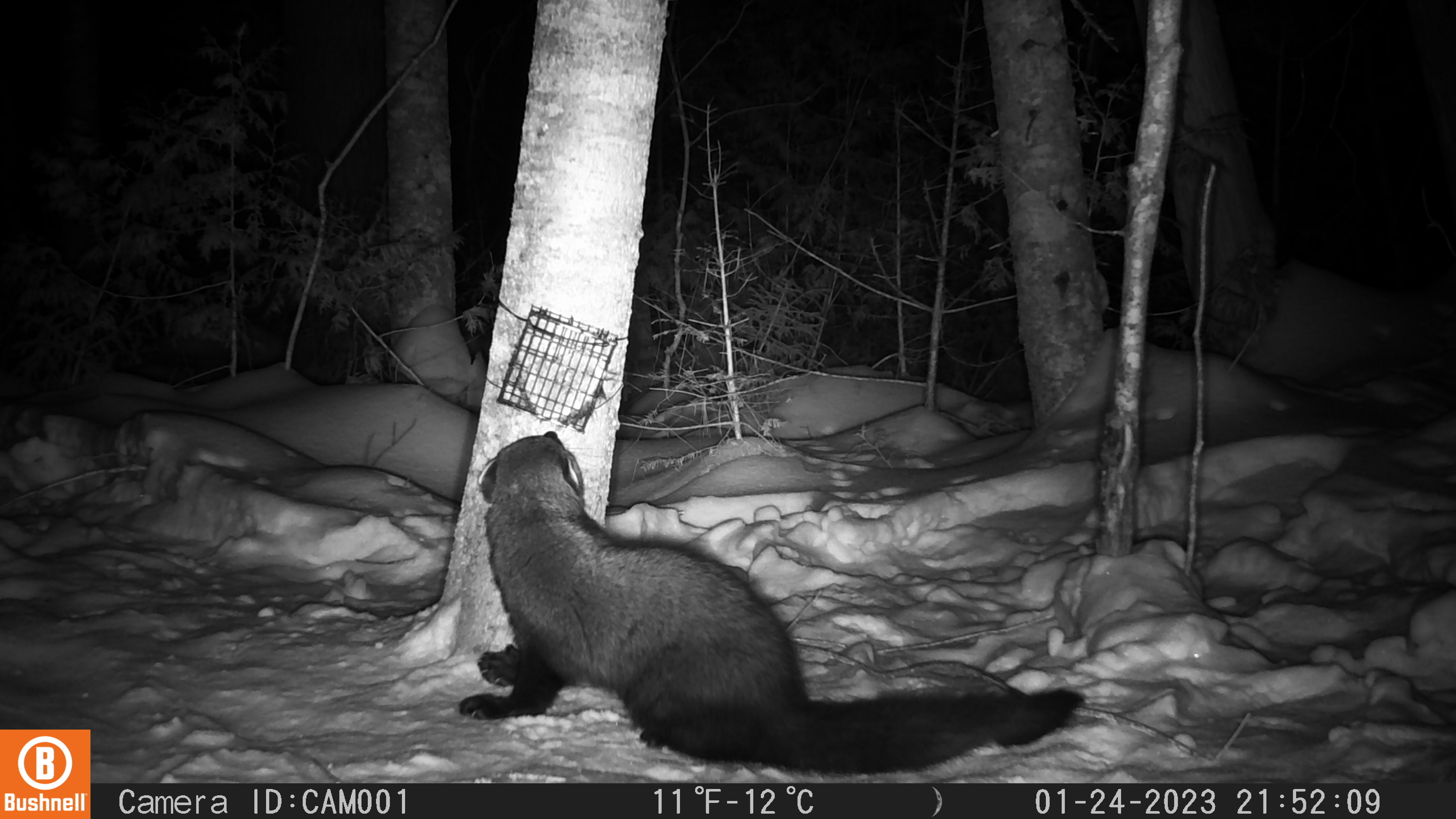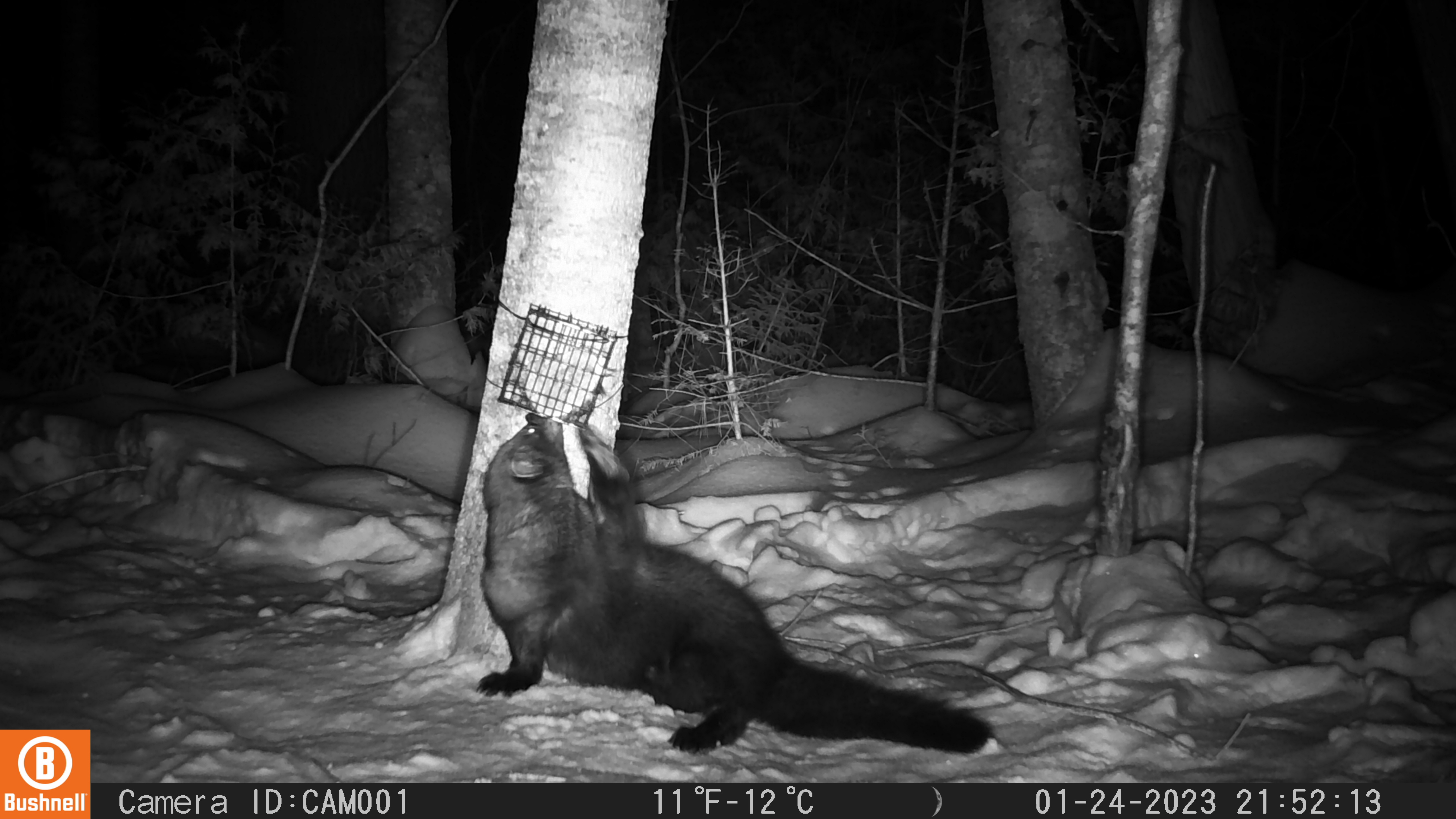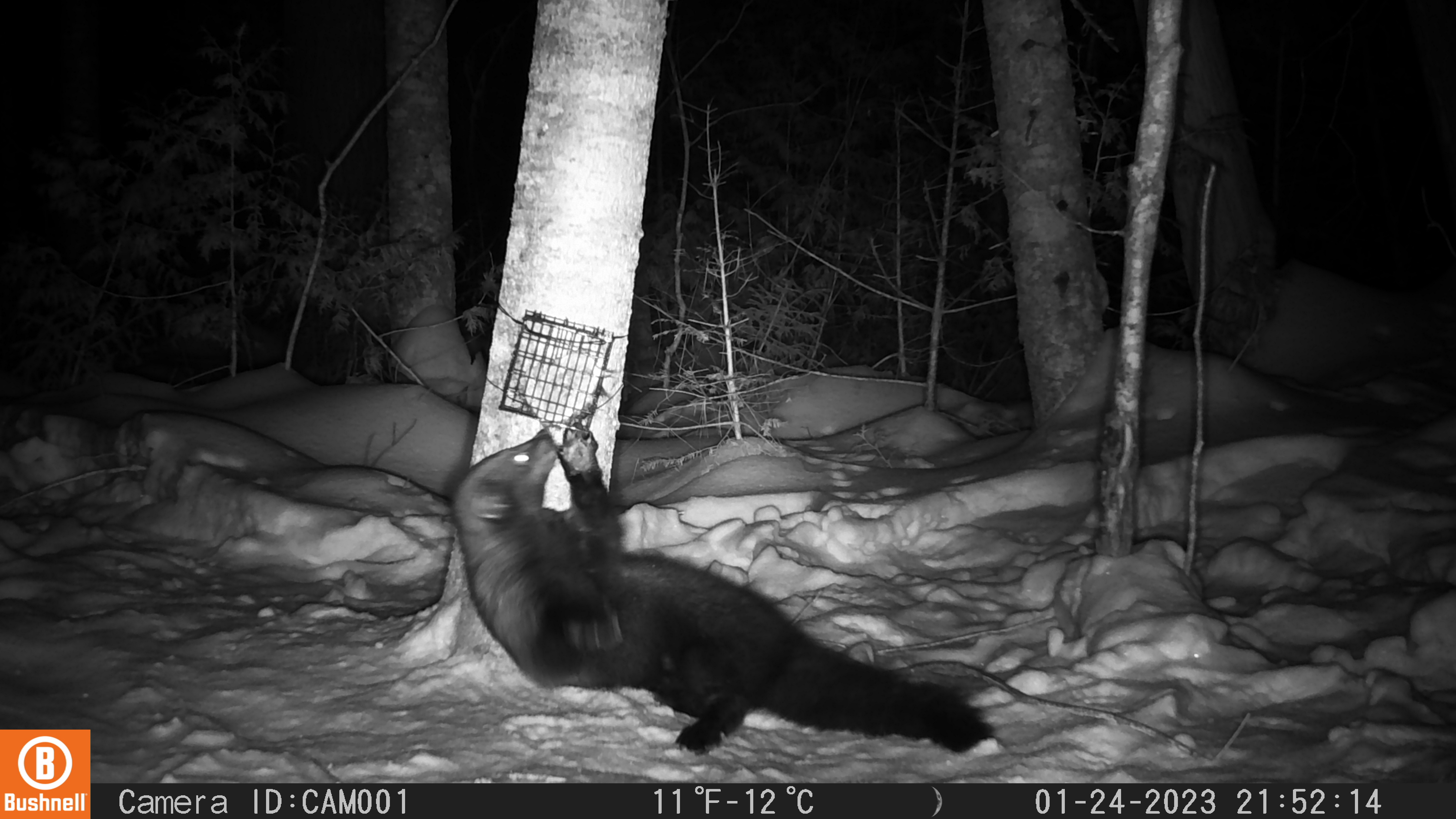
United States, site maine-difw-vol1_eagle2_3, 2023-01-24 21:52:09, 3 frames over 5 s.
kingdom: Animalia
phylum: Chordata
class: Mammalia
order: Carnivora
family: Mustelidae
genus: Pekania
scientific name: Pekania pennanti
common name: fisher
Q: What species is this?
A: Fisher (Pekania pennanti).